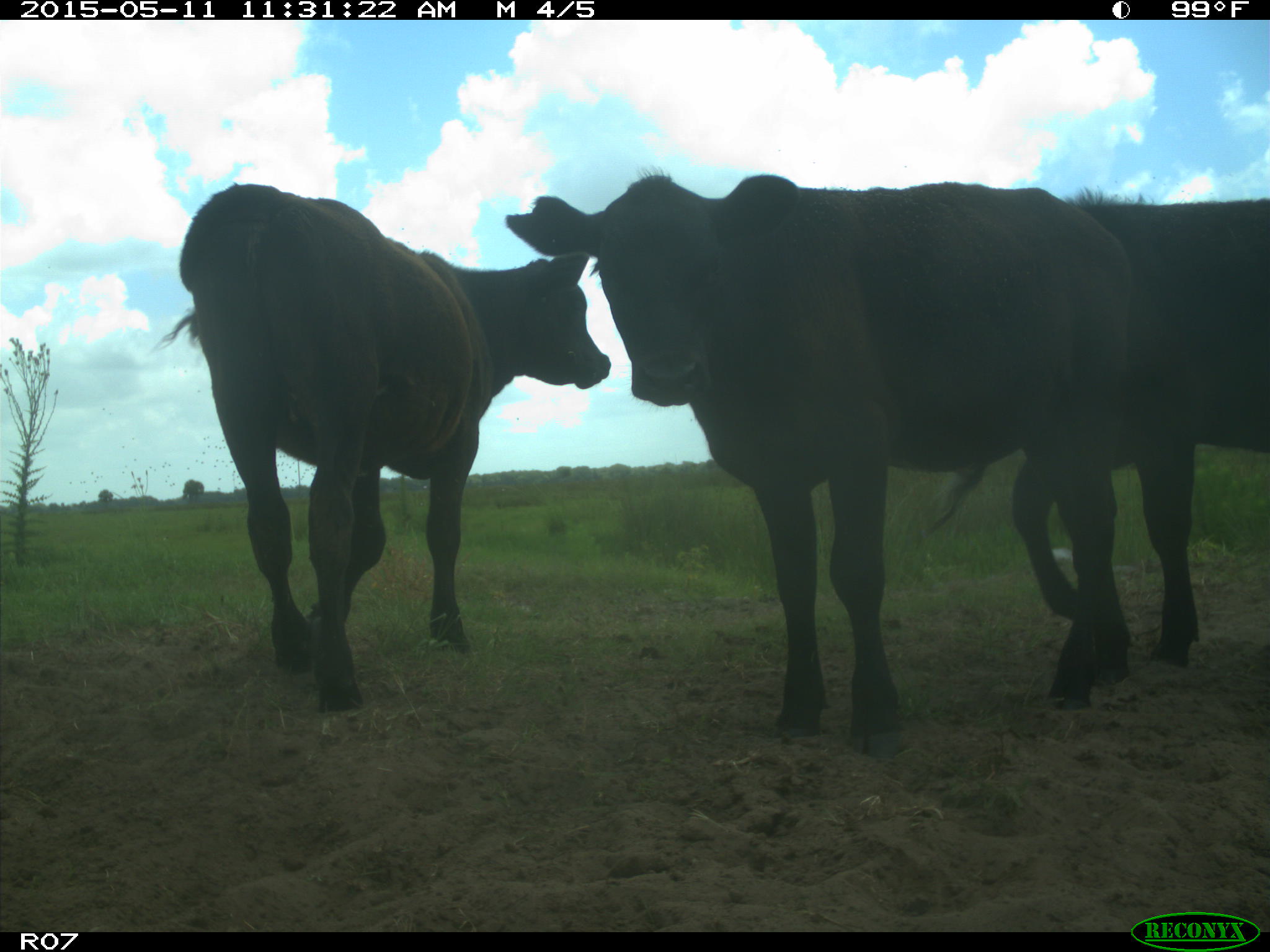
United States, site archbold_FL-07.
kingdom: Animalia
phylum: Chordata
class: Mammalia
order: Artiodactyla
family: Bovidae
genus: Bos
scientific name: Bos taurus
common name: domestic cow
Bos taurus (domestic cow).